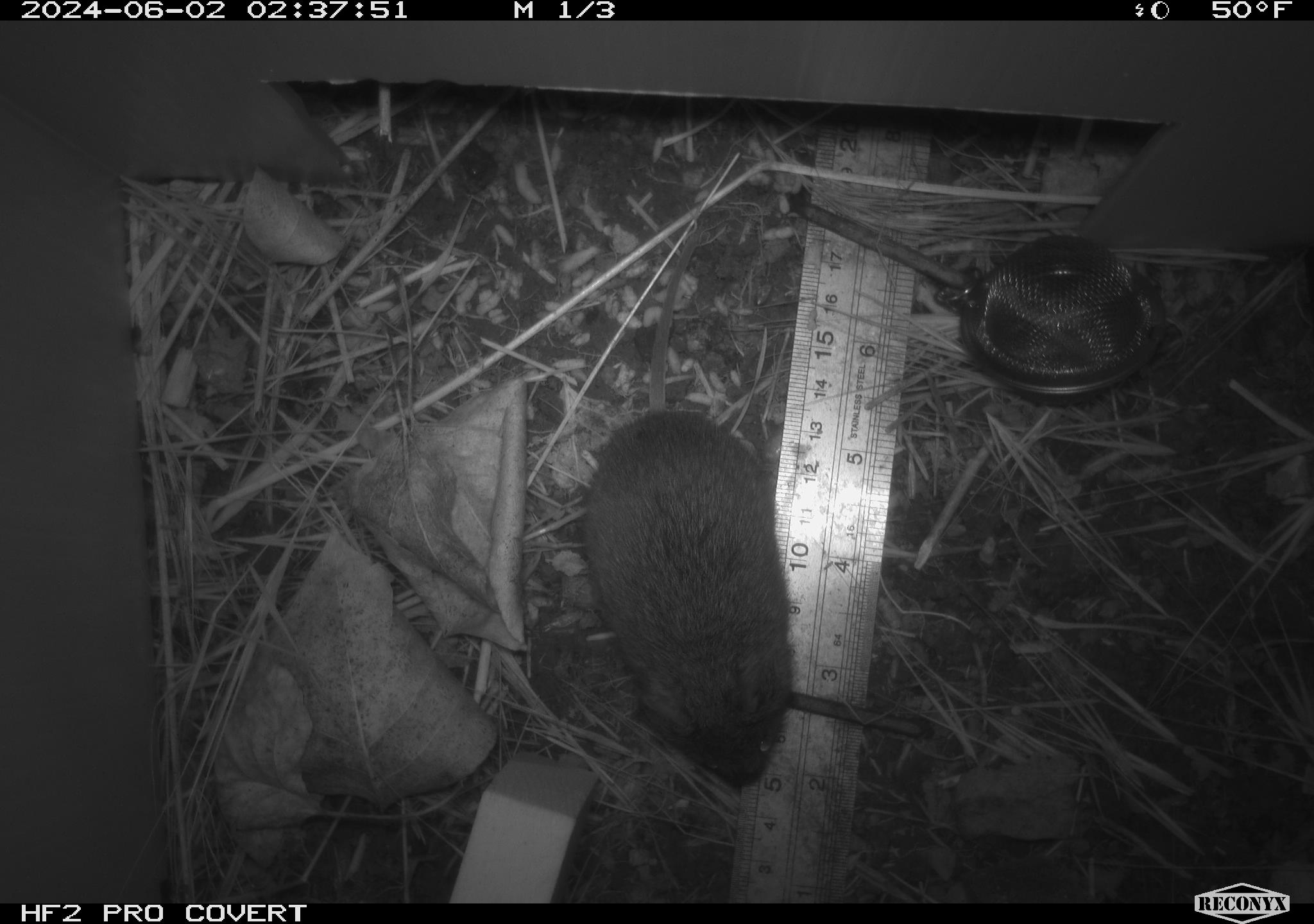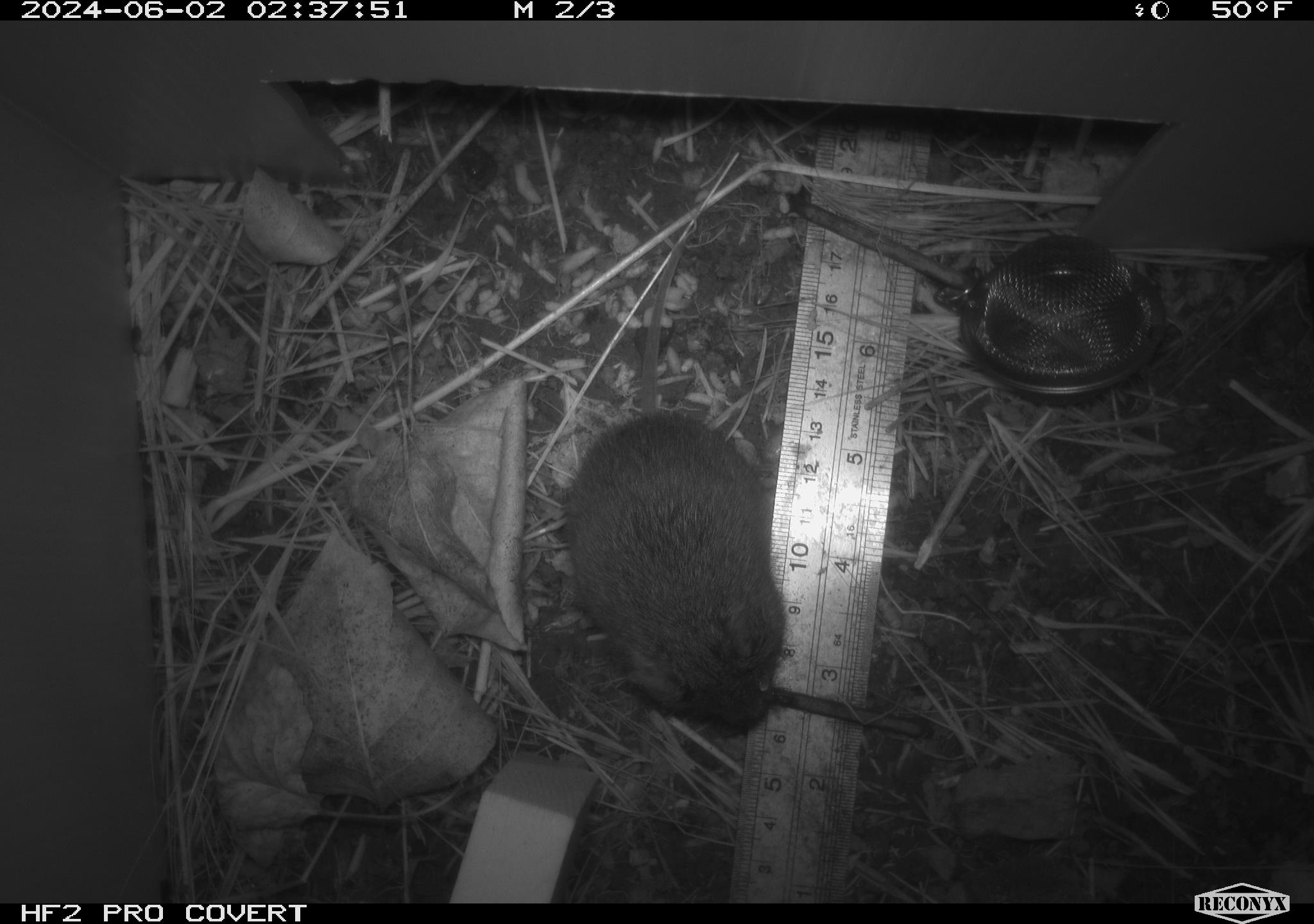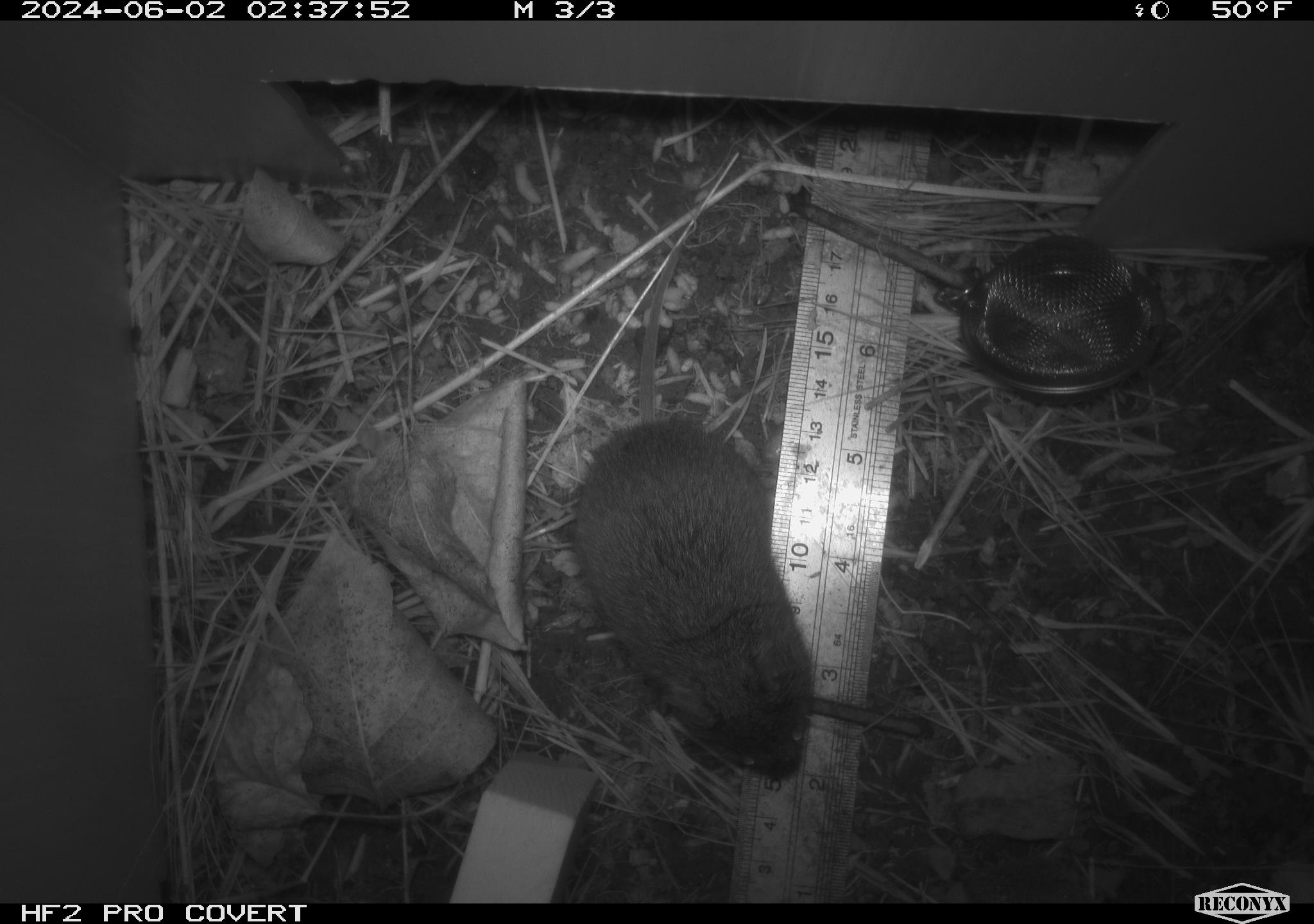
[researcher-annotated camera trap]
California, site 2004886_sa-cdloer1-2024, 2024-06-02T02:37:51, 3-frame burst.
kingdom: Animalia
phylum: Chordata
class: Mammalia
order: Rodentia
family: Cricetidae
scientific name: Arvicolinae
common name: voles, lemmings, and muskrats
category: arvicolinae subfamily